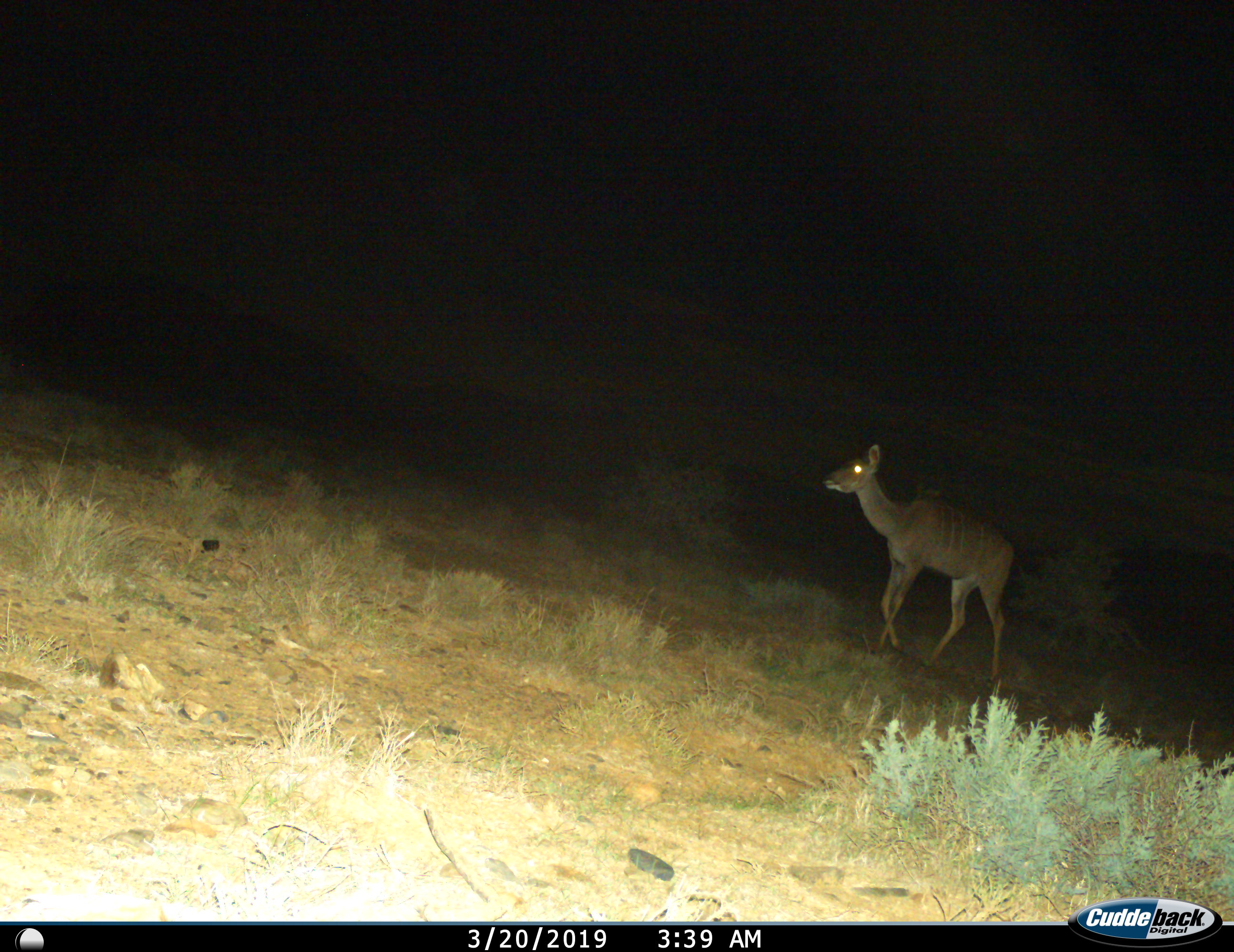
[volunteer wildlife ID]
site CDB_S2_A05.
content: unidentified animal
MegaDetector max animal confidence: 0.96